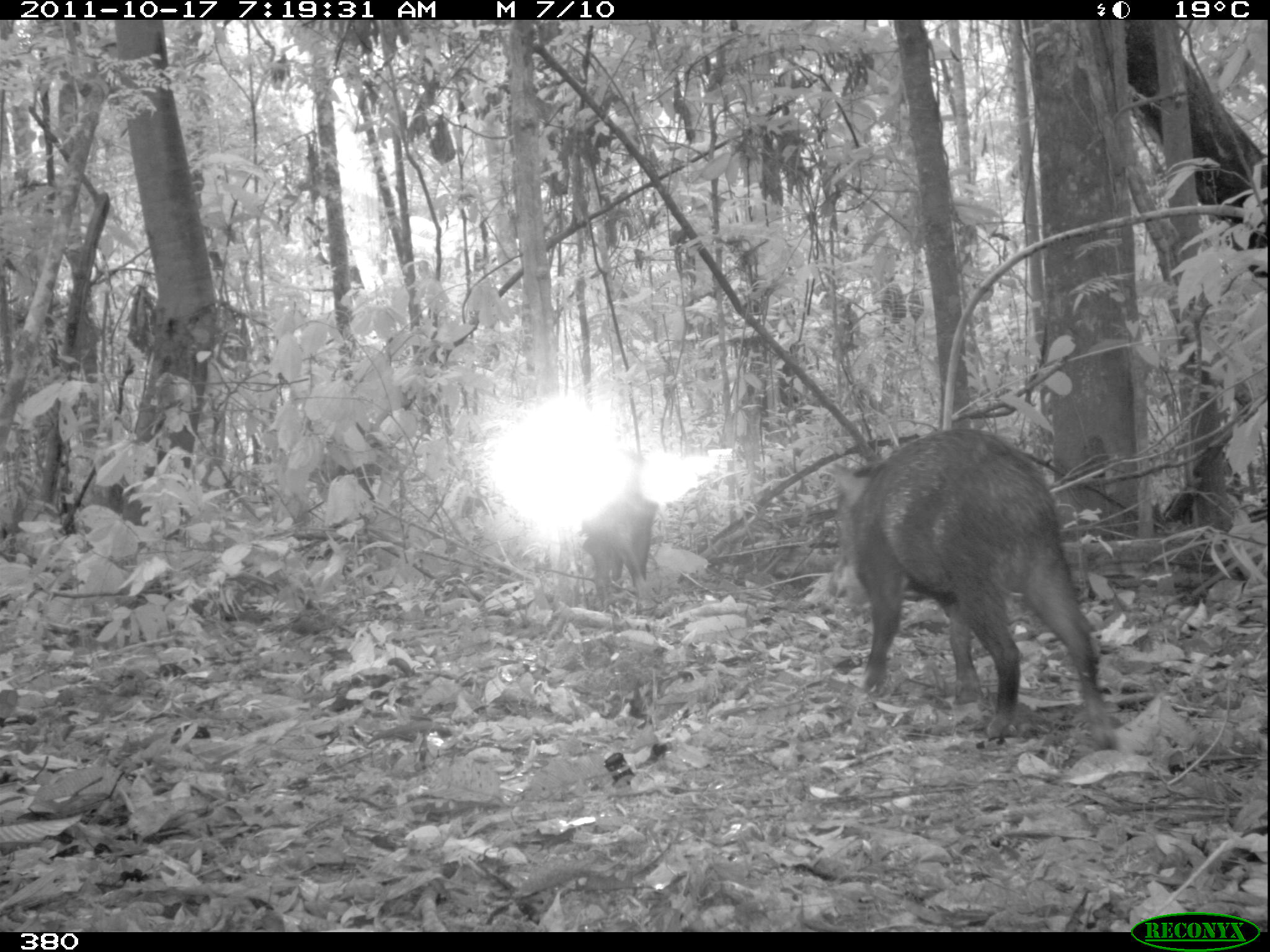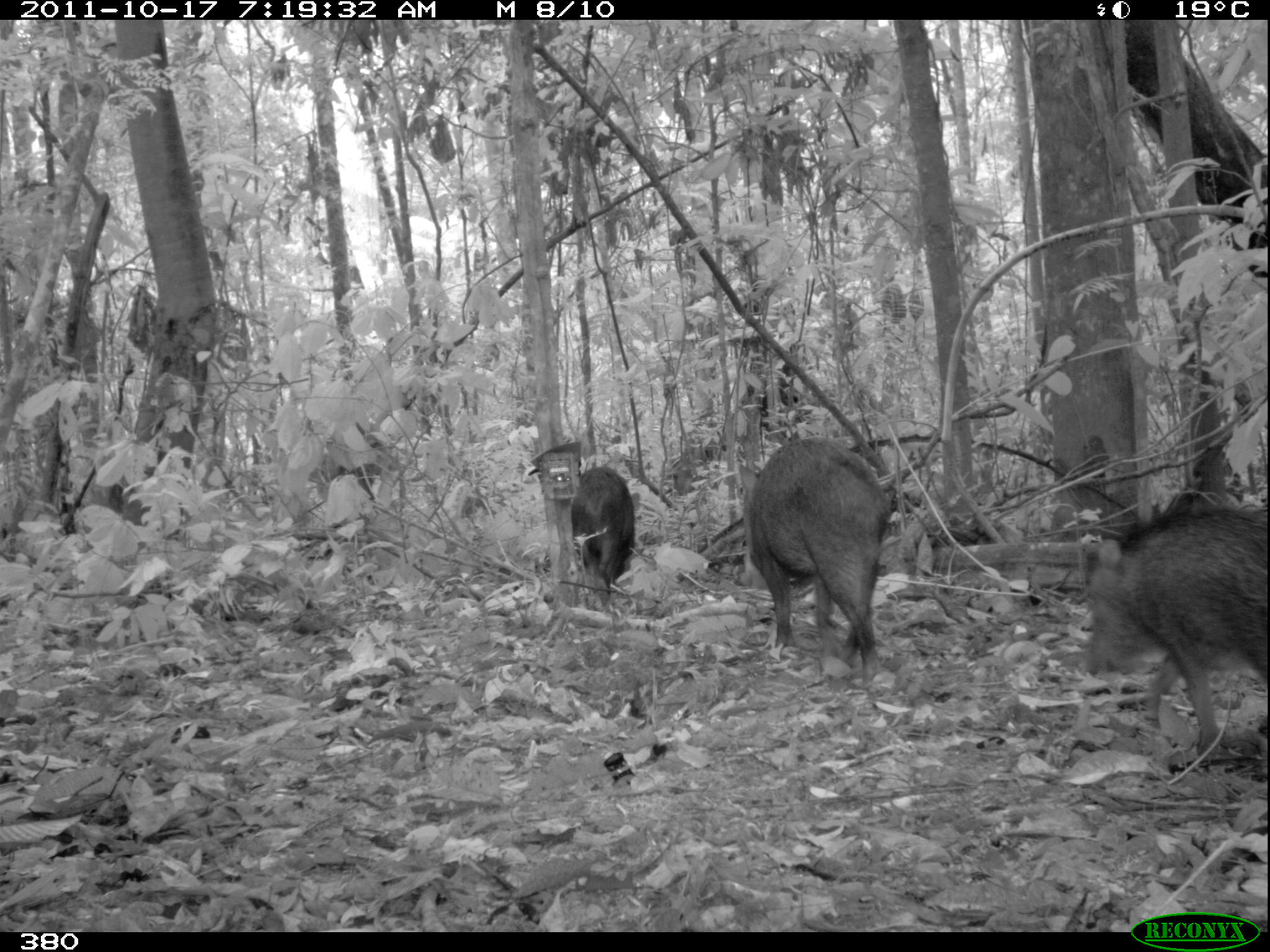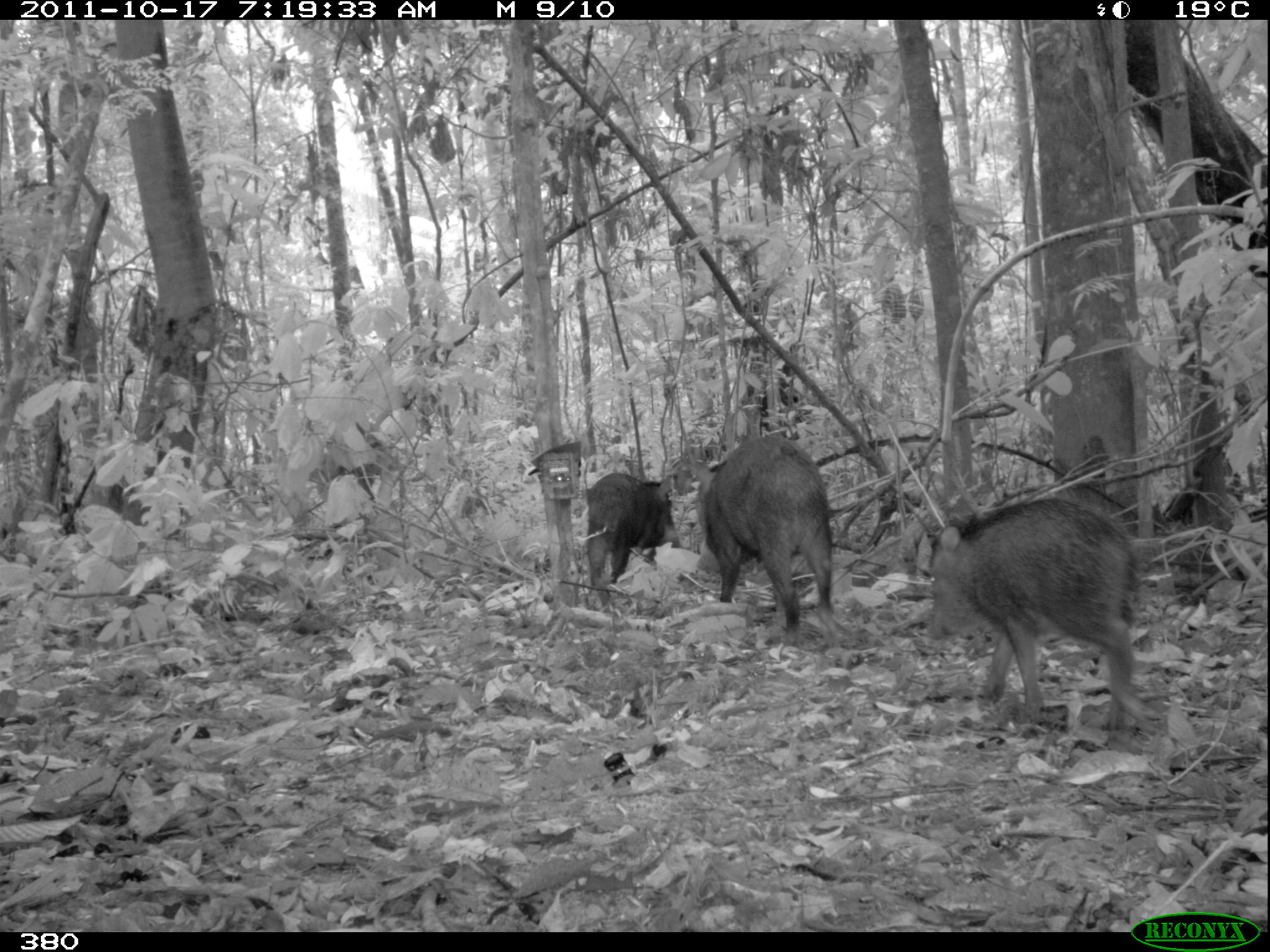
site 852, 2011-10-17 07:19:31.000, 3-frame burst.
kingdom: Animalia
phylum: Chordata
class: Mammalia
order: Artiodactyla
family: Tayassuidae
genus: Tayassu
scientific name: Tayassu pecari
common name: white-lipped peccary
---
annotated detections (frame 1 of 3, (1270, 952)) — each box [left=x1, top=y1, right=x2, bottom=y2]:
tayassu pecari: [left=830, top=424, right=1116, bottom=752]; [left=578, top=489, right=663, bottom=614]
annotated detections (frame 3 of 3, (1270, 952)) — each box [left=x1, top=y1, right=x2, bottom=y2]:
tayassu pecari: [left=927, top=496, right=1166, bottom=751]; [left=690, top=435, right=842, bottom=660]; [left=582, top=471, right=678, bottom=586]